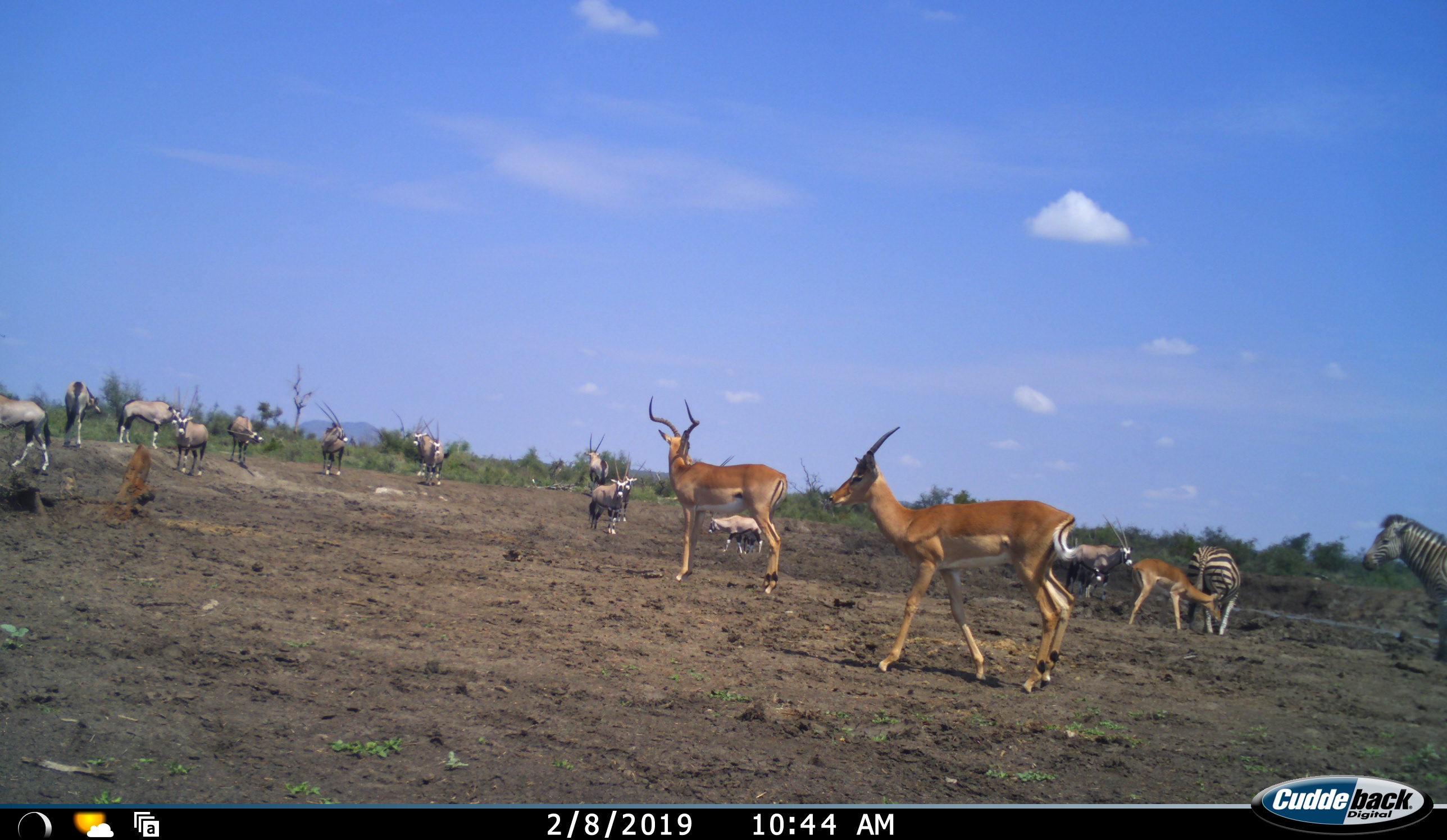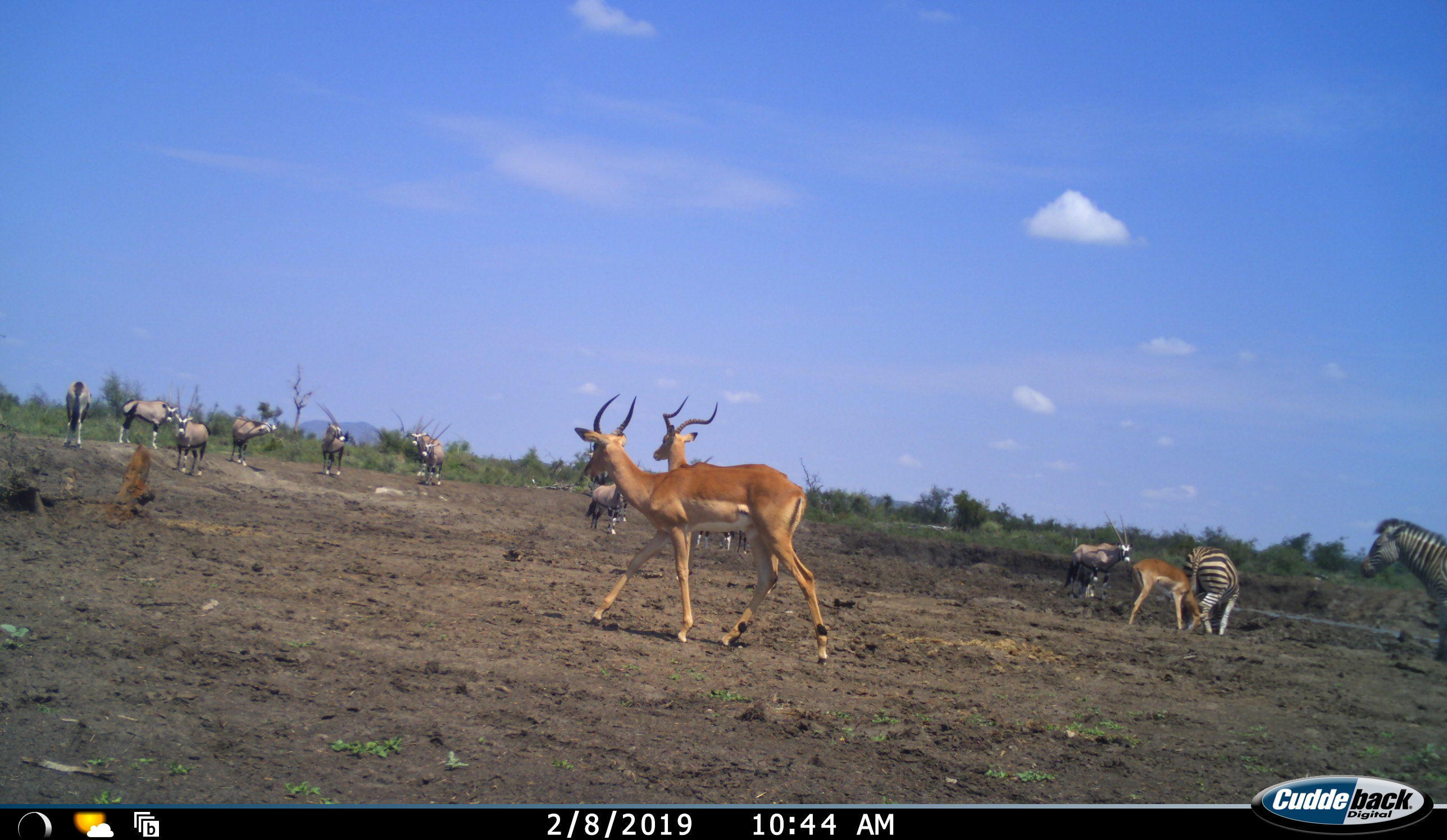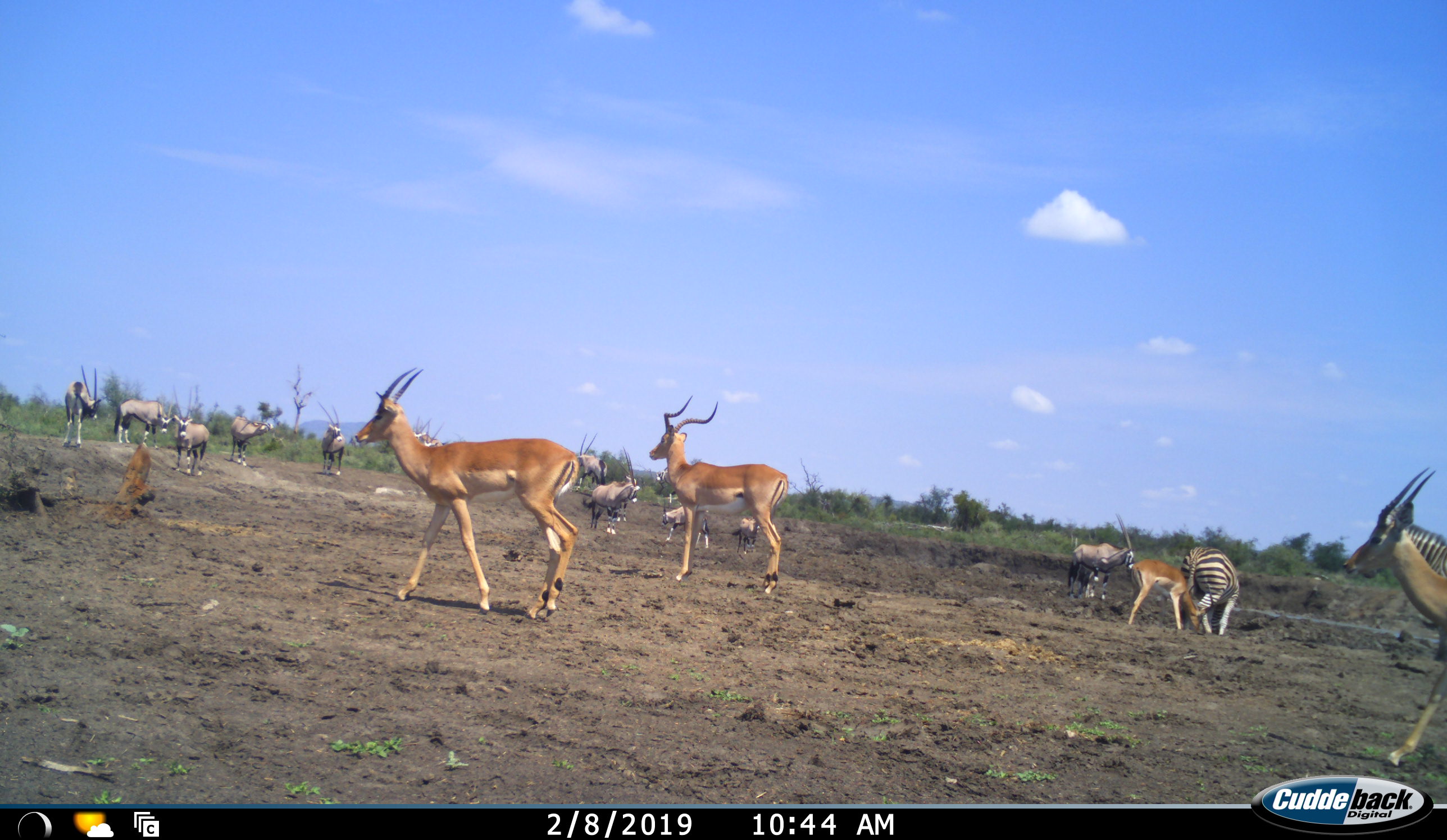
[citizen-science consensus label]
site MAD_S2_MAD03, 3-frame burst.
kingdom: Animalia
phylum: Chordata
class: Mammalia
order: Artiodactyla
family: Bovidae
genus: Aepyceros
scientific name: Aepyceros melampus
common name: impala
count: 4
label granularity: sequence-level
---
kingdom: Animalia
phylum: Chordata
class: Mammalia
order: Perissodactyla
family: Equidae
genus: Equus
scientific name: Equus quagga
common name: plains zebra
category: zebraplains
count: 2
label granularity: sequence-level